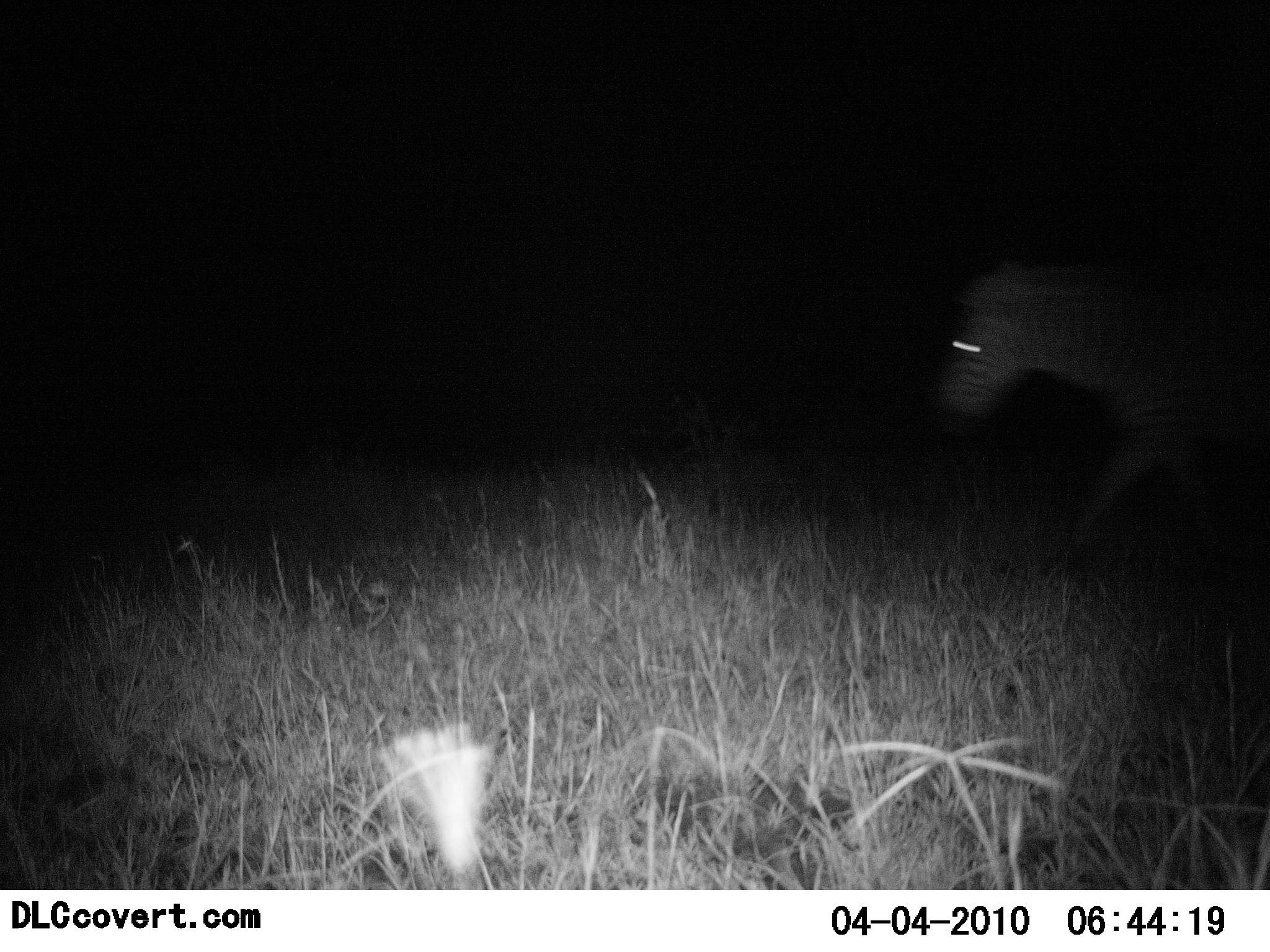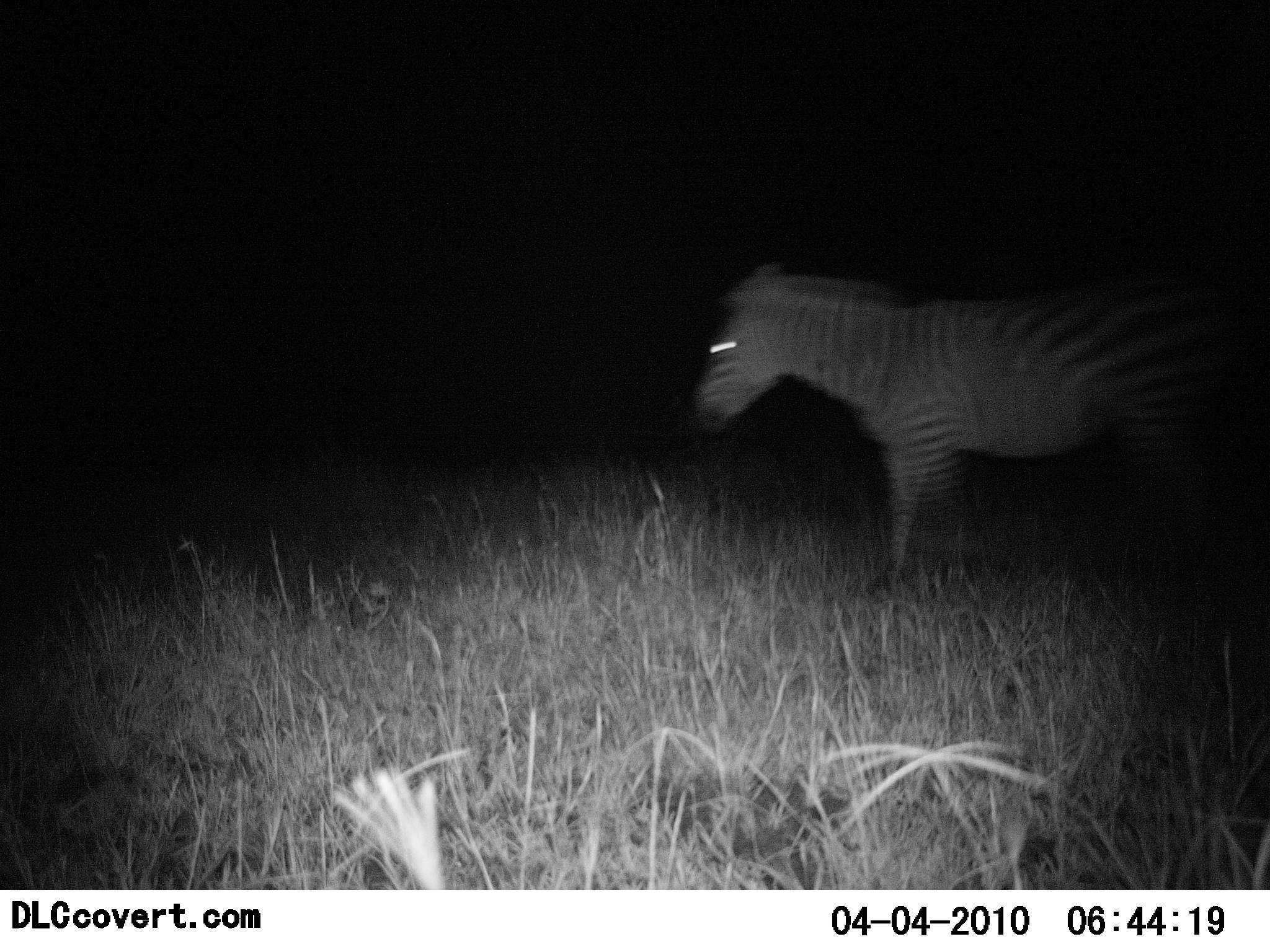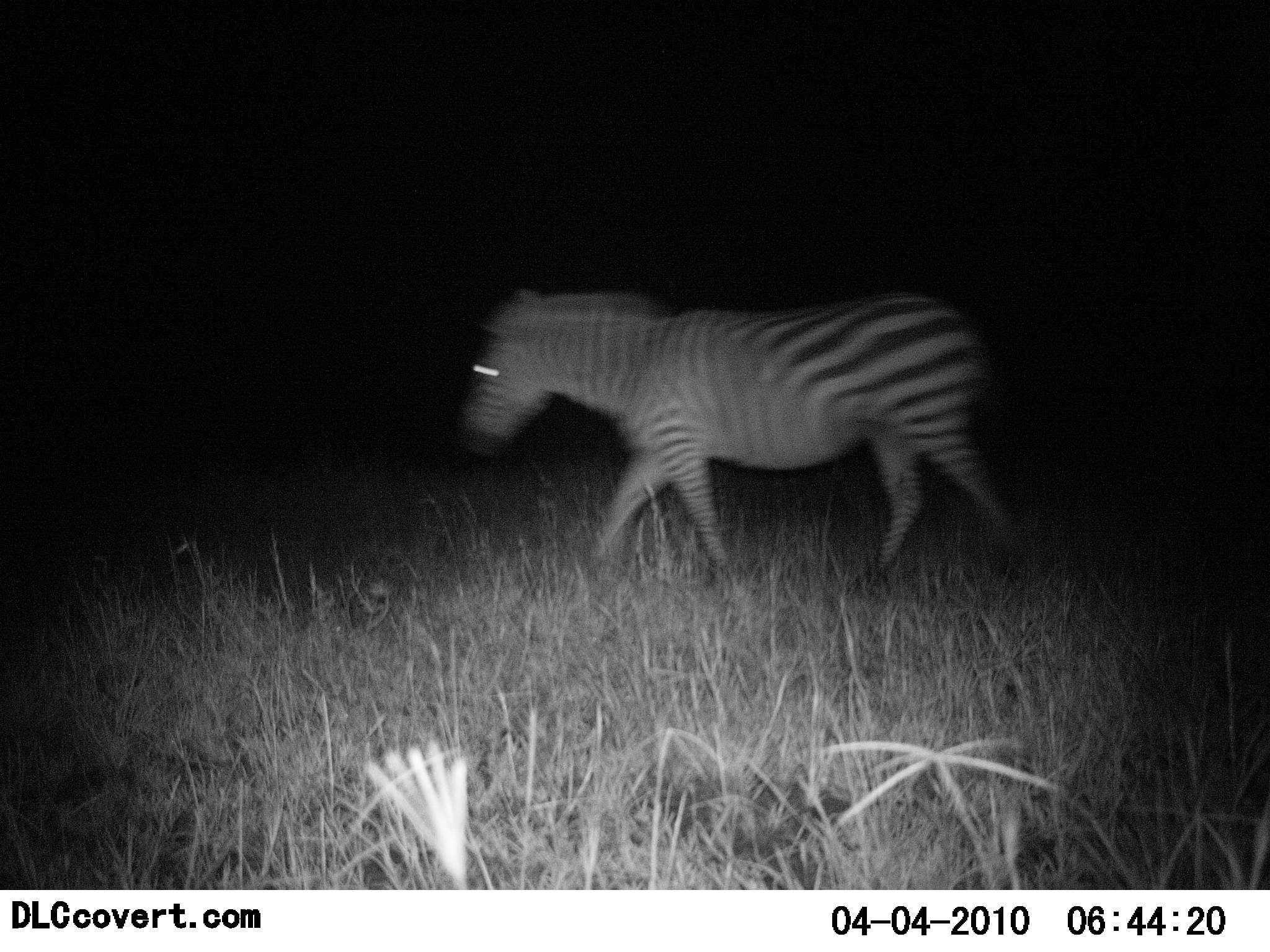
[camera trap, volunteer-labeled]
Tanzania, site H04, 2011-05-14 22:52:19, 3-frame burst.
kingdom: Animalia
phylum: Chordata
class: Mammalia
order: Perissodactyla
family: Equidae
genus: Equus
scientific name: Equus quagga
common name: plains zebra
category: zebra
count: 1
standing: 0%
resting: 0%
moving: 100%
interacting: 0%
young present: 0%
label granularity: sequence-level